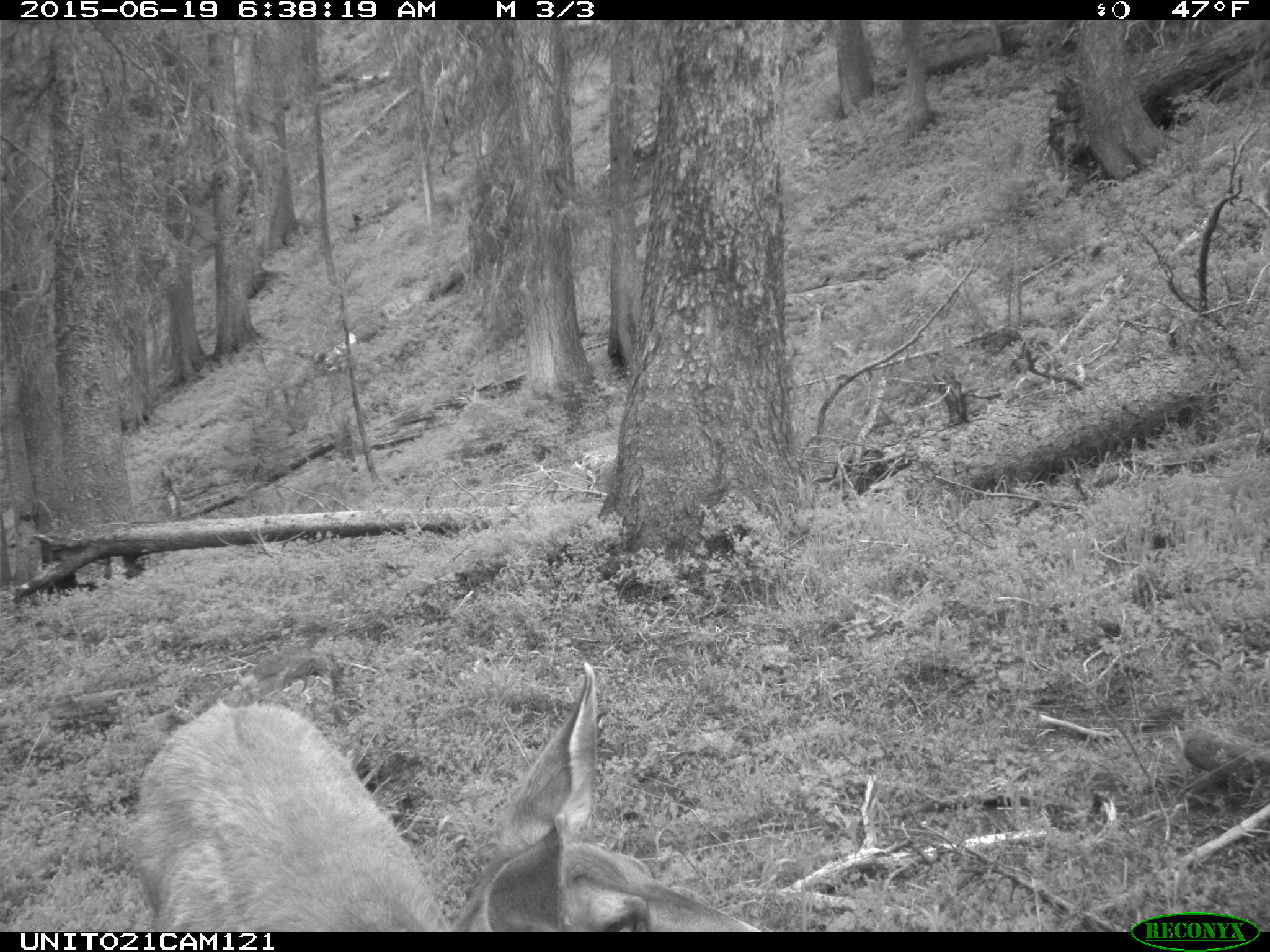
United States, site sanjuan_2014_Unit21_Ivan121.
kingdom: Animalia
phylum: Chordata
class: Mammalia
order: Artiodactyla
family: Cervidae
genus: Odocoileus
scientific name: Odocoileus hemionus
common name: mule deer